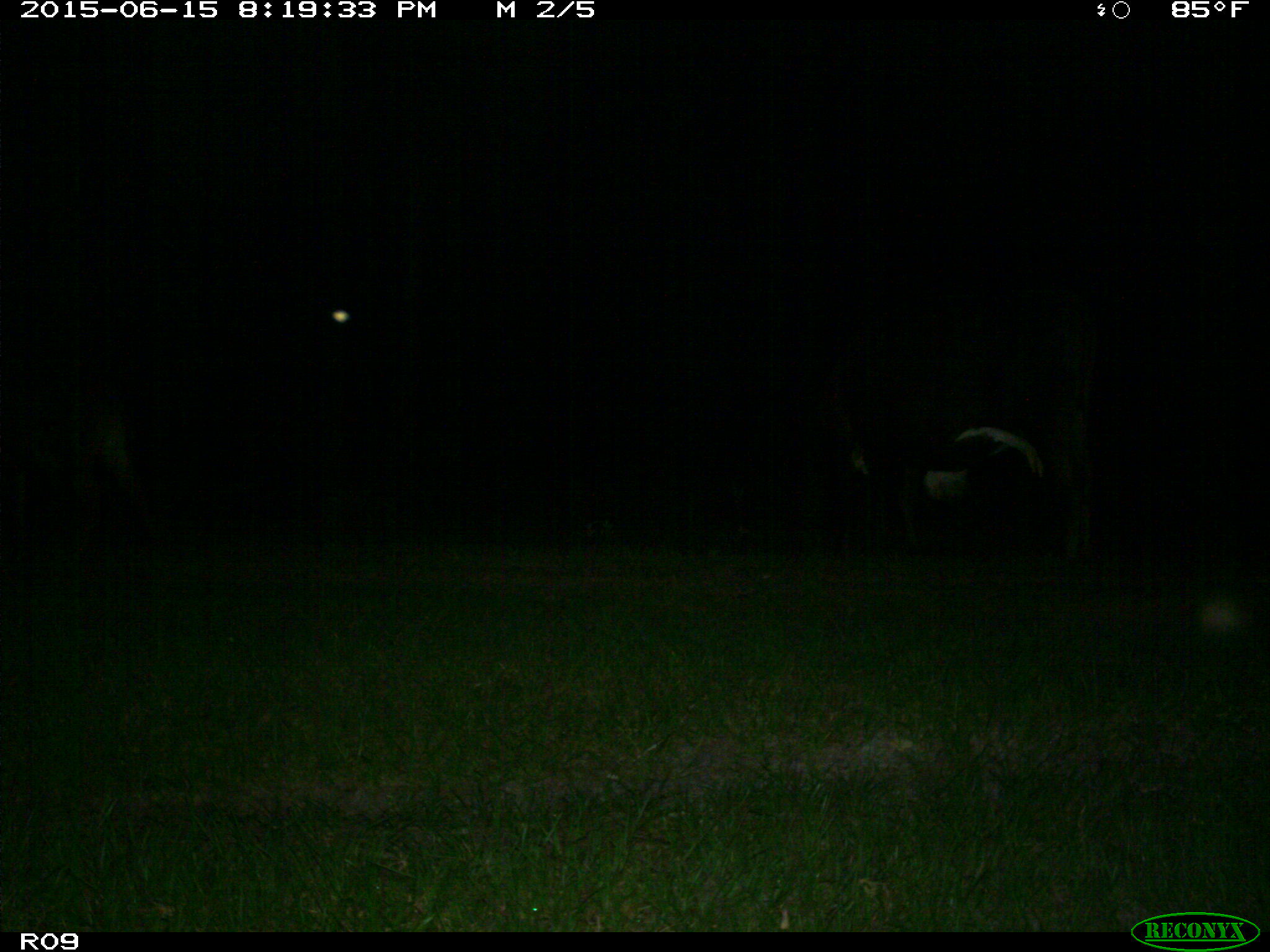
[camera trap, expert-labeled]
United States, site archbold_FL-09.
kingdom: Animalia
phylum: Chordata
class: Mammalia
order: Artiodactyla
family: Bovidae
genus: Bos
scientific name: Bos taurus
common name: domestic cow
Bos taurus (domestic cow).